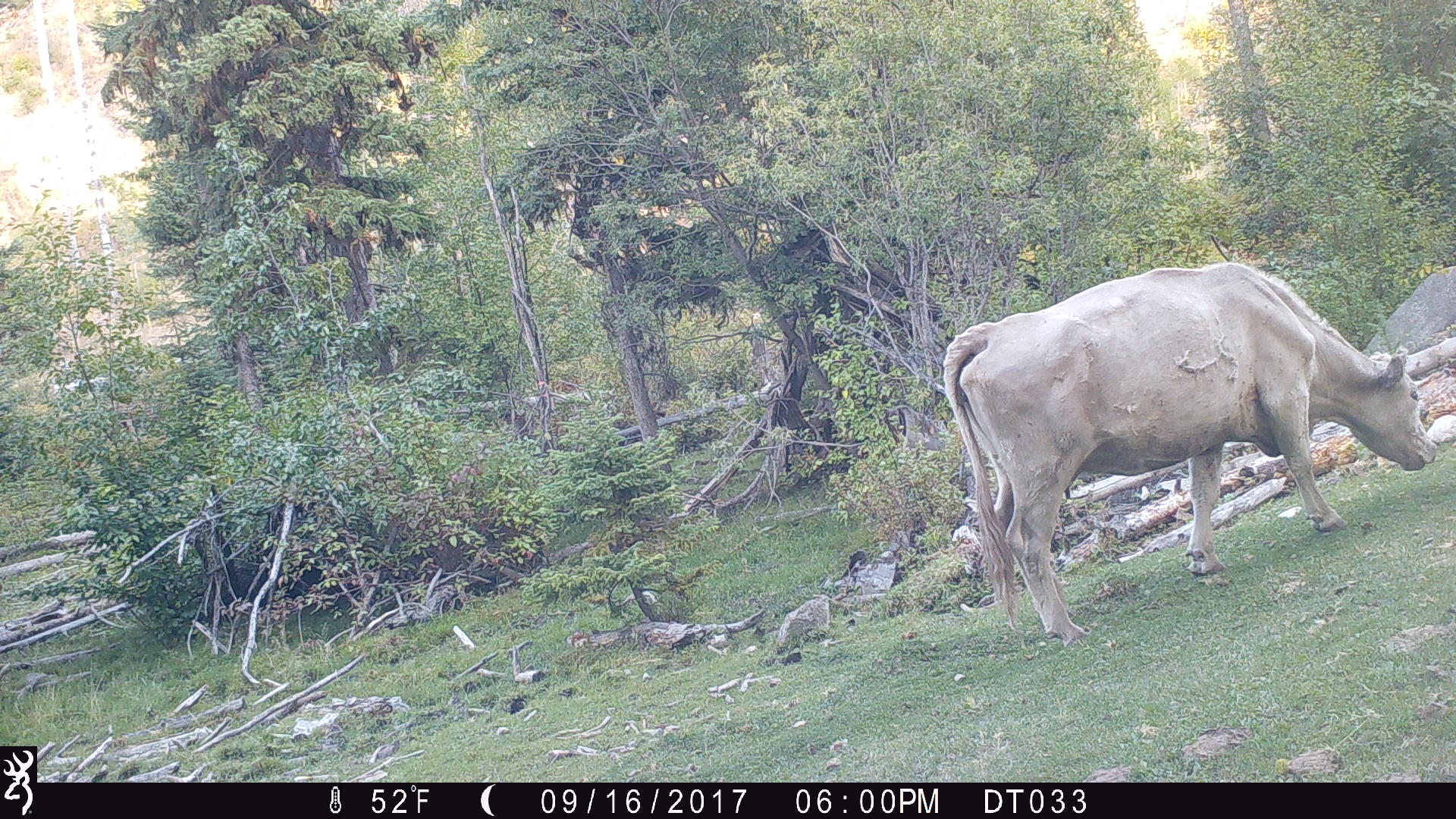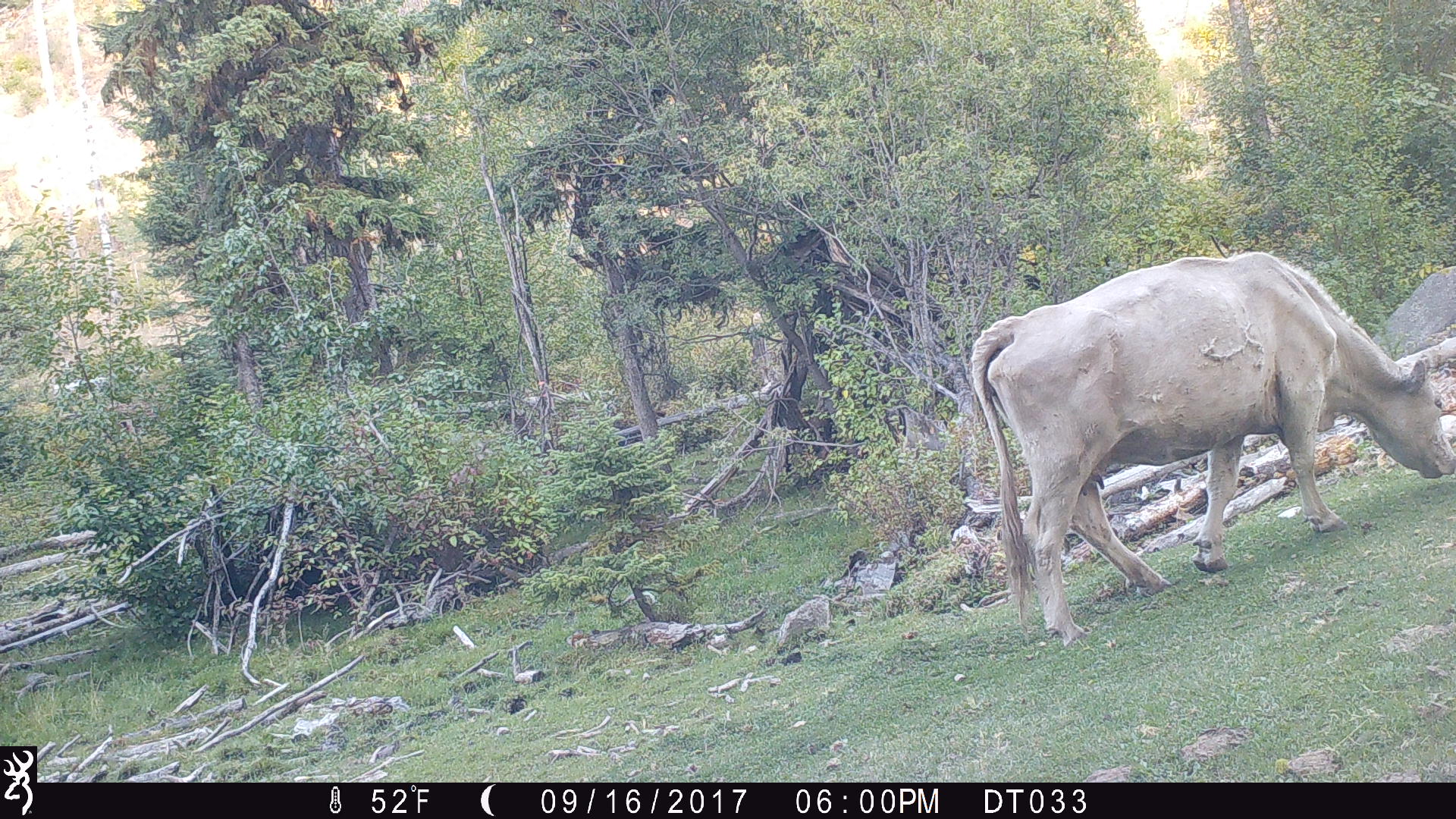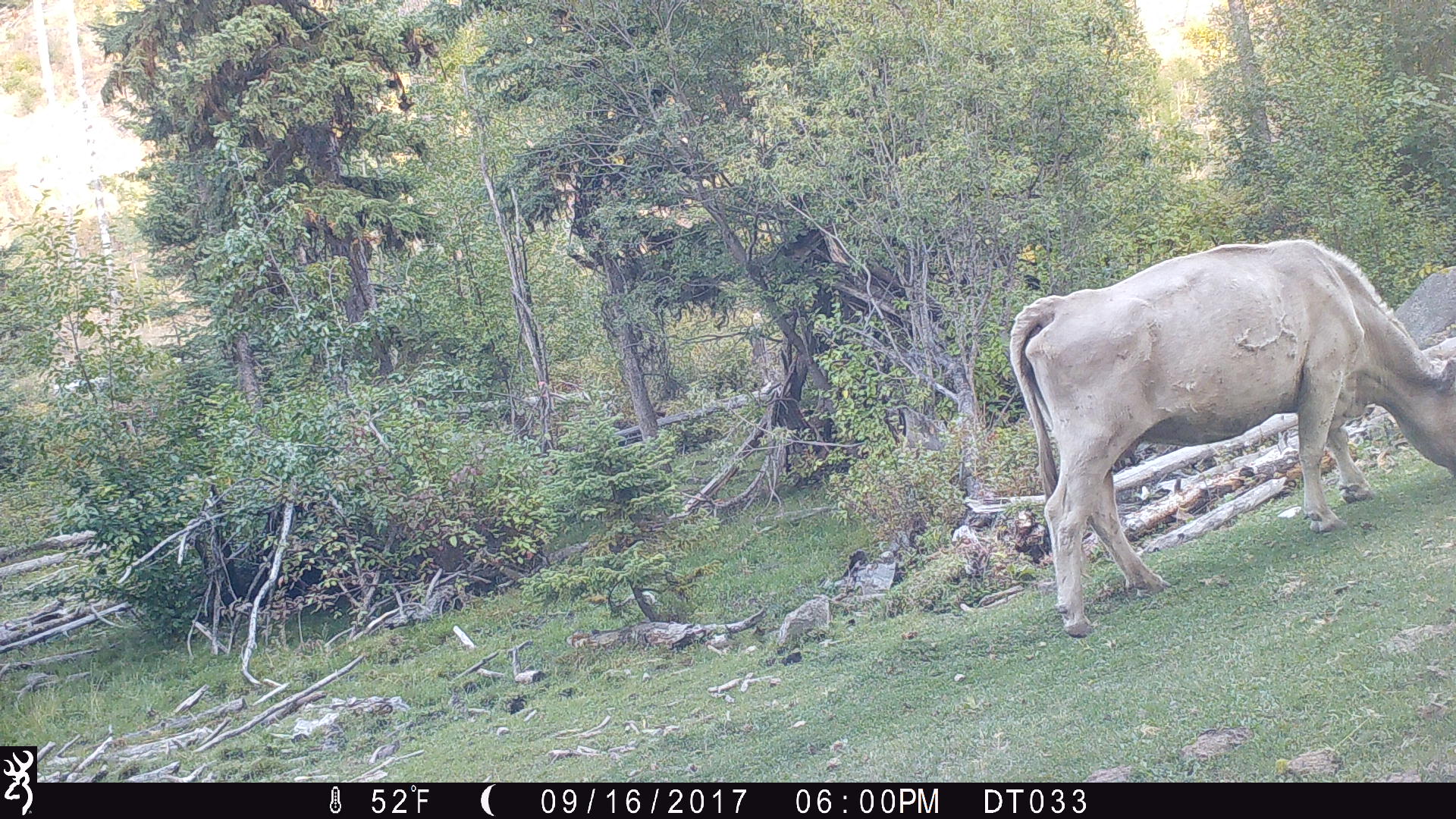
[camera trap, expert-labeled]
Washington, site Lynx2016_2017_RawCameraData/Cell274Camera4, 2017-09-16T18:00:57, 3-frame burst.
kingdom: Animalia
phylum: Chordata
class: Mammalia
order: Artiodactyla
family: Bovidae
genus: Bos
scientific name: Bos taurus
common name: domestic cattle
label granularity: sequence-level